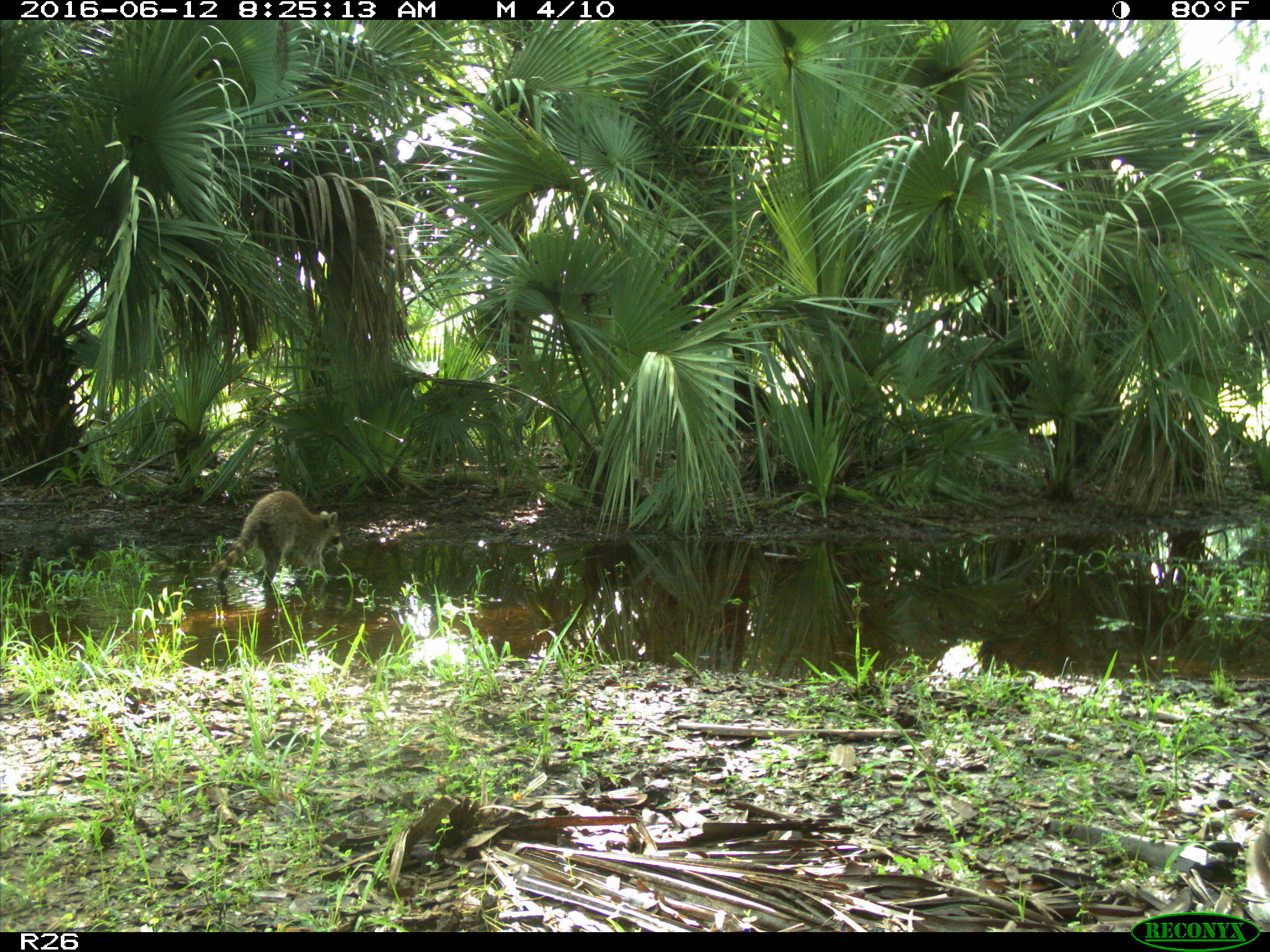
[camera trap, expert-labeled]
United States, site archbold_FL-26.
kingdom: Animalia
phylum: Chordata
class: Mammalia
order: Carnivora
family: Procyonidae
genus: Procyon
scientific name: Procyon lotor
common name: common raccoon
Procyon lotor (common raccoon).